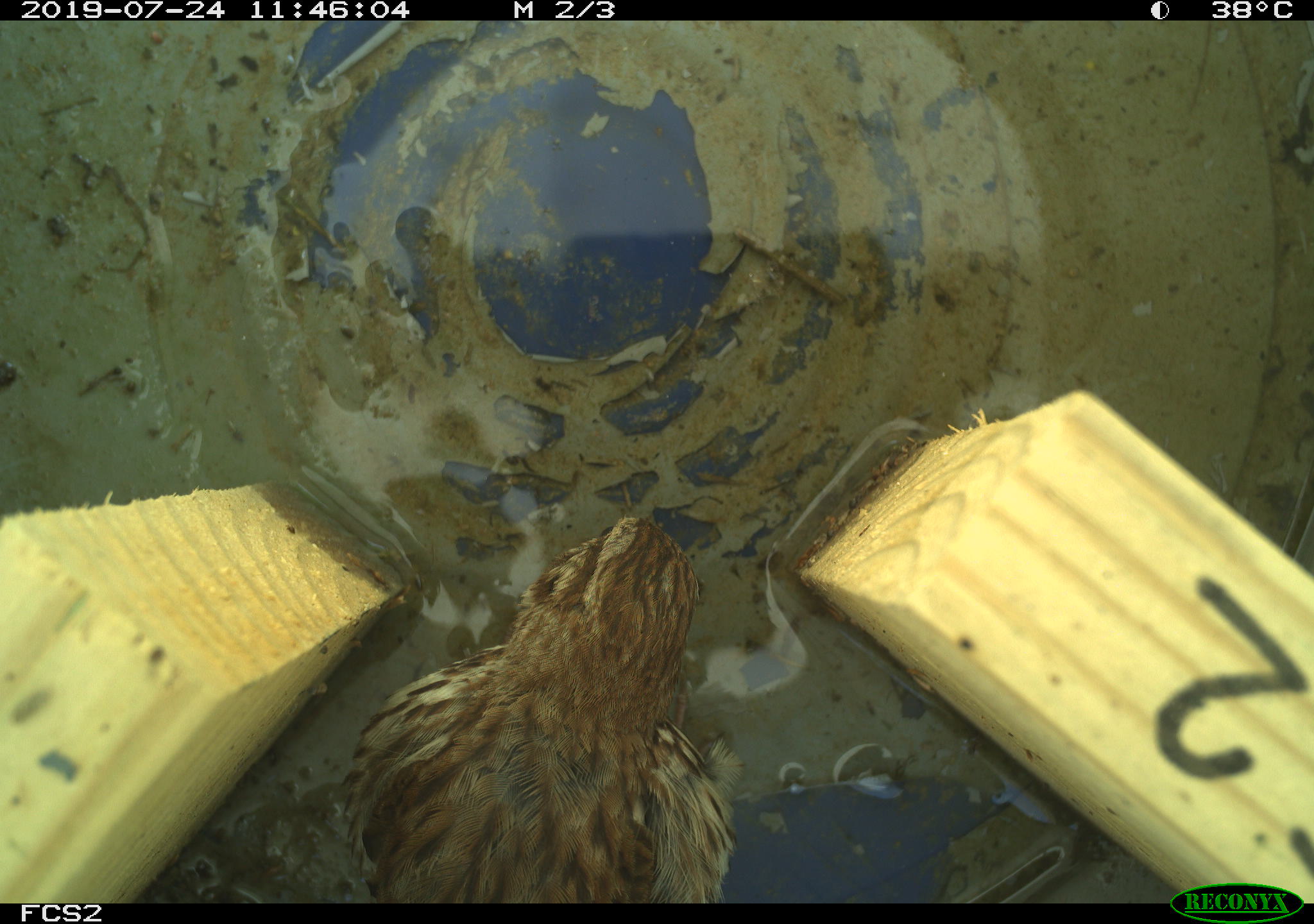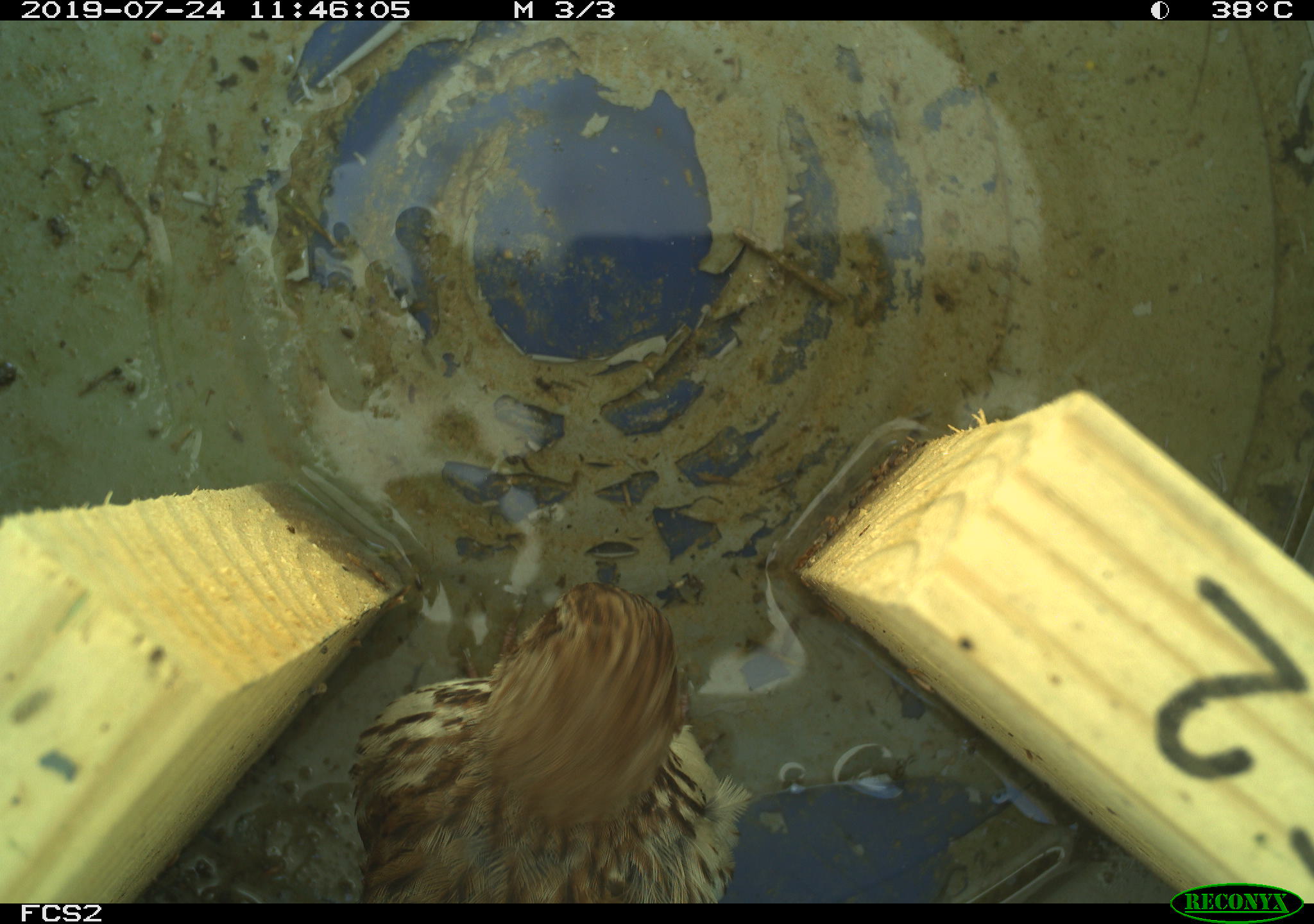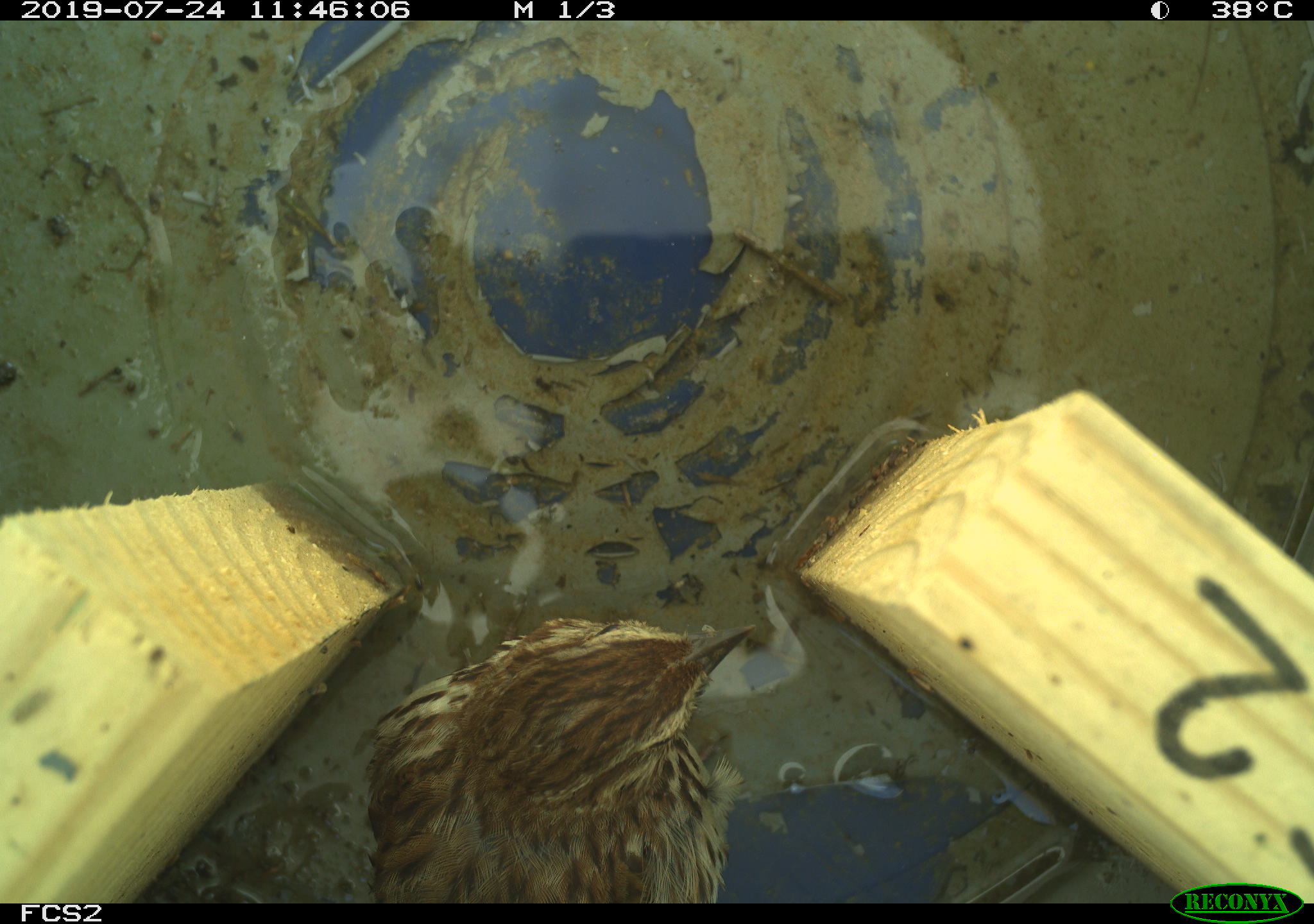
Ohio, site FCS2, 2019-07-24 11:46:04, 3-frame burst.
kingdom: Animalia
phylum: Chordata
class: Aves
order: Passeriformes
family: Passerellidae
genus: Melospiza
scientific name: Melospiza melodia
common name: song sparrow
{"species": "song sparrow (Melospiza melodia)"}